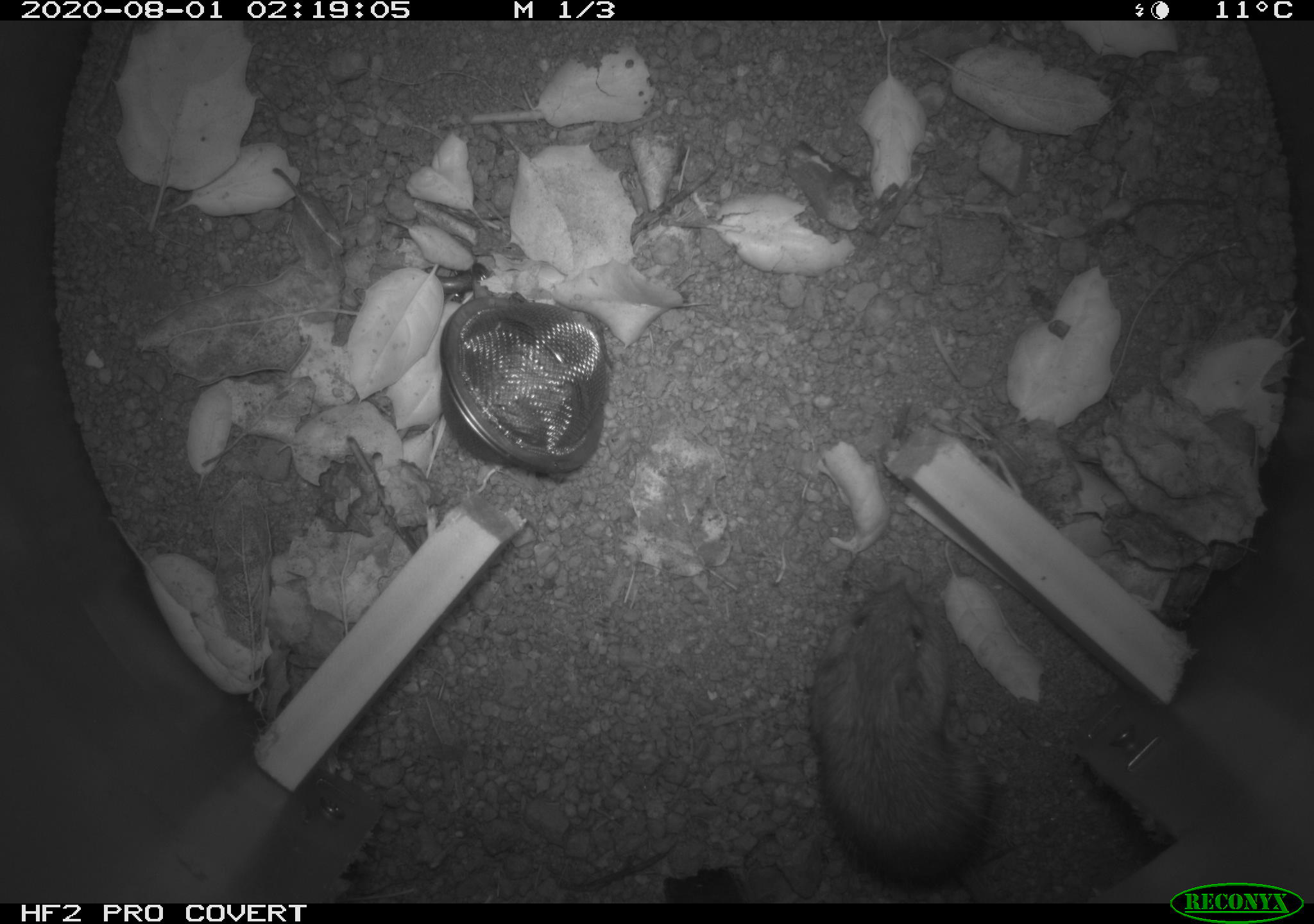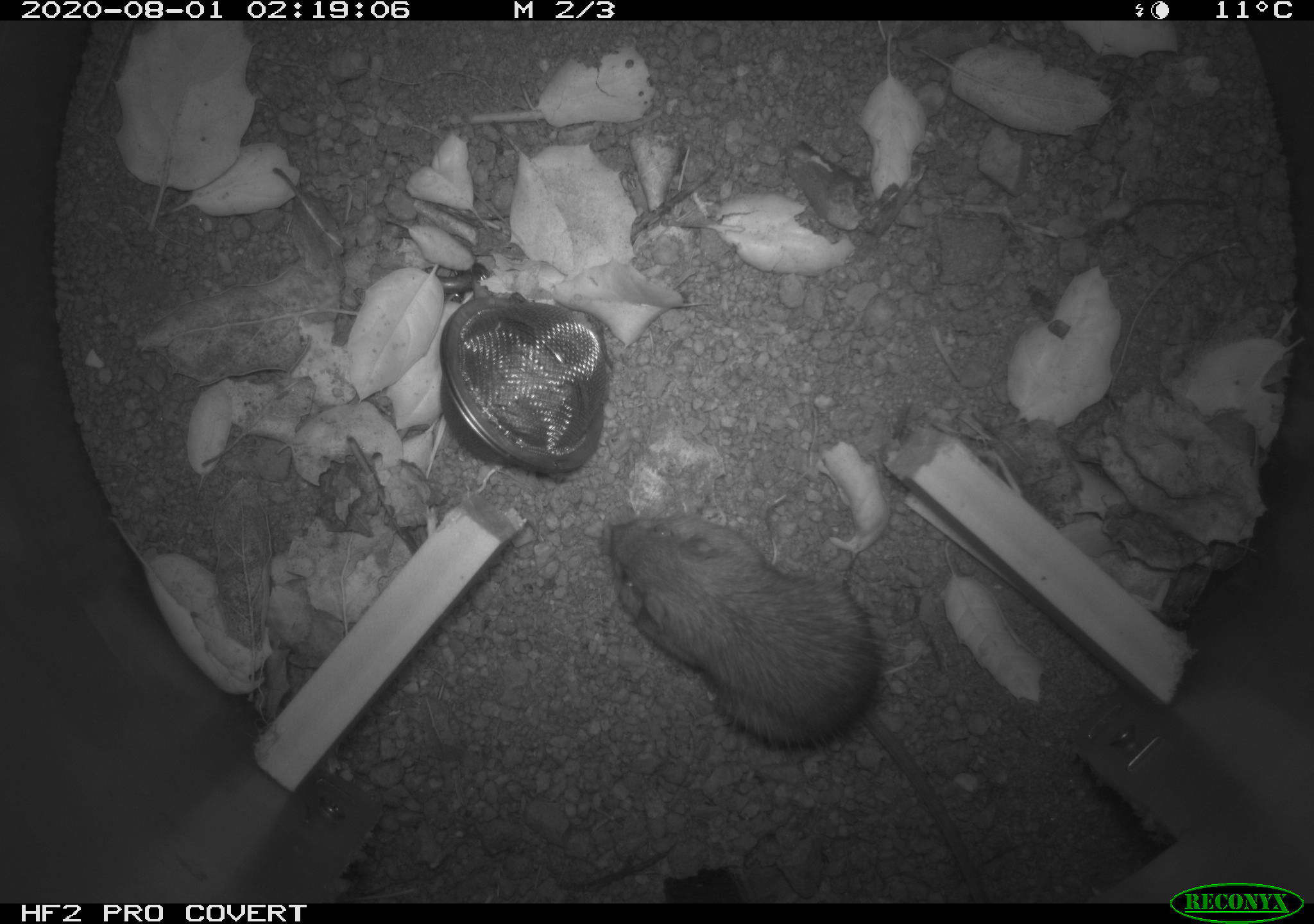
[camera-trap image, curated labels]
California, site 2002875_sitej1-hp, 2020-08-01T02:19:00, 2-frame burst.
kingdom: Animalia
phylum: Chordata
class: Mammalia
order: Rodentia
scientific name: Rodentia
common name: rodent